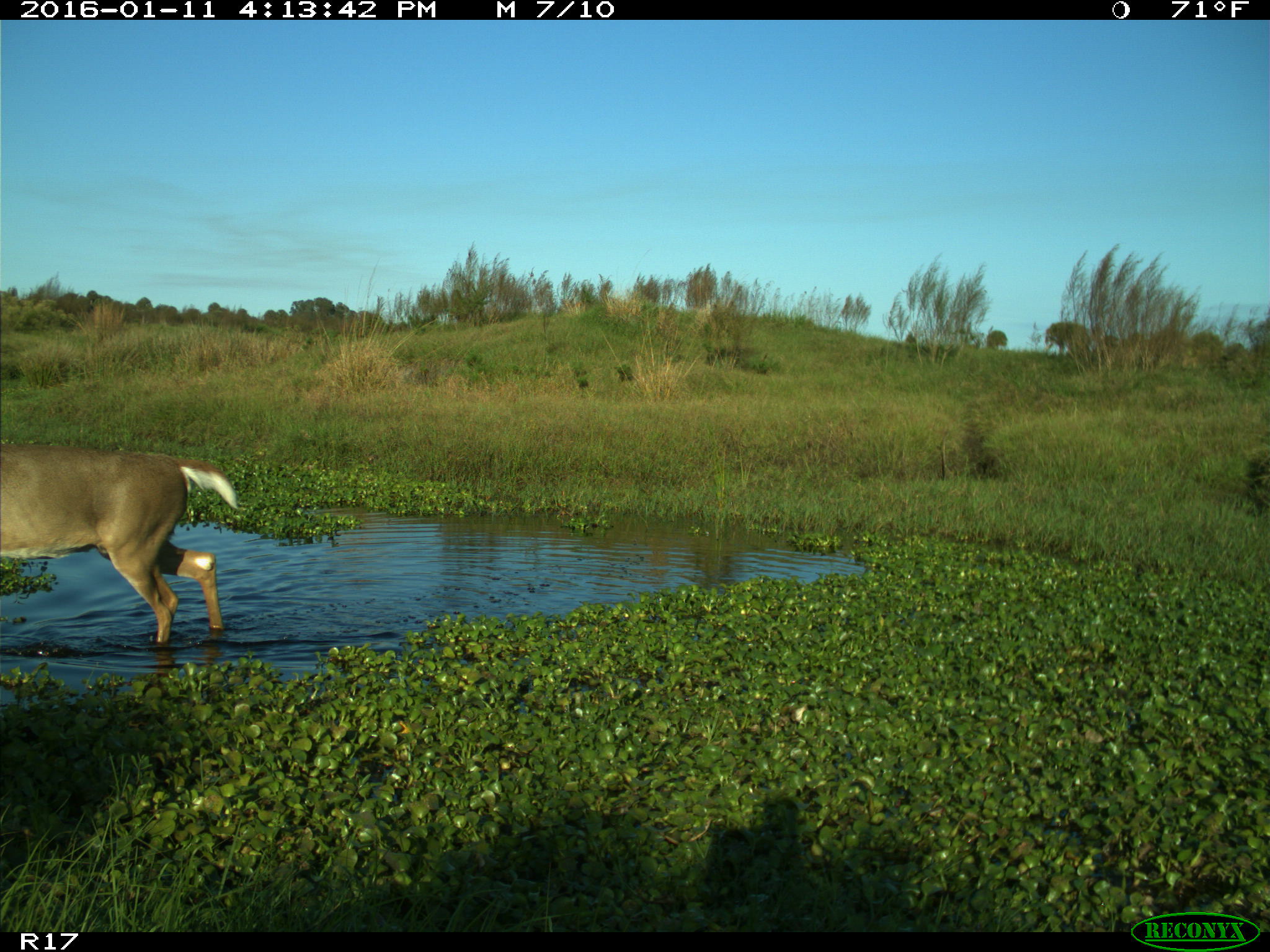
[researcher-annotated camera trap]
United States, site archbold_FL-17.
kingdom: Animalia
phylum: Chordata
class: Mammalia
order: Artiodactyla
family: Cervidae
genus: Odocoileus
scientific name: Odocoileus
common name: deer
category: unidentified deer